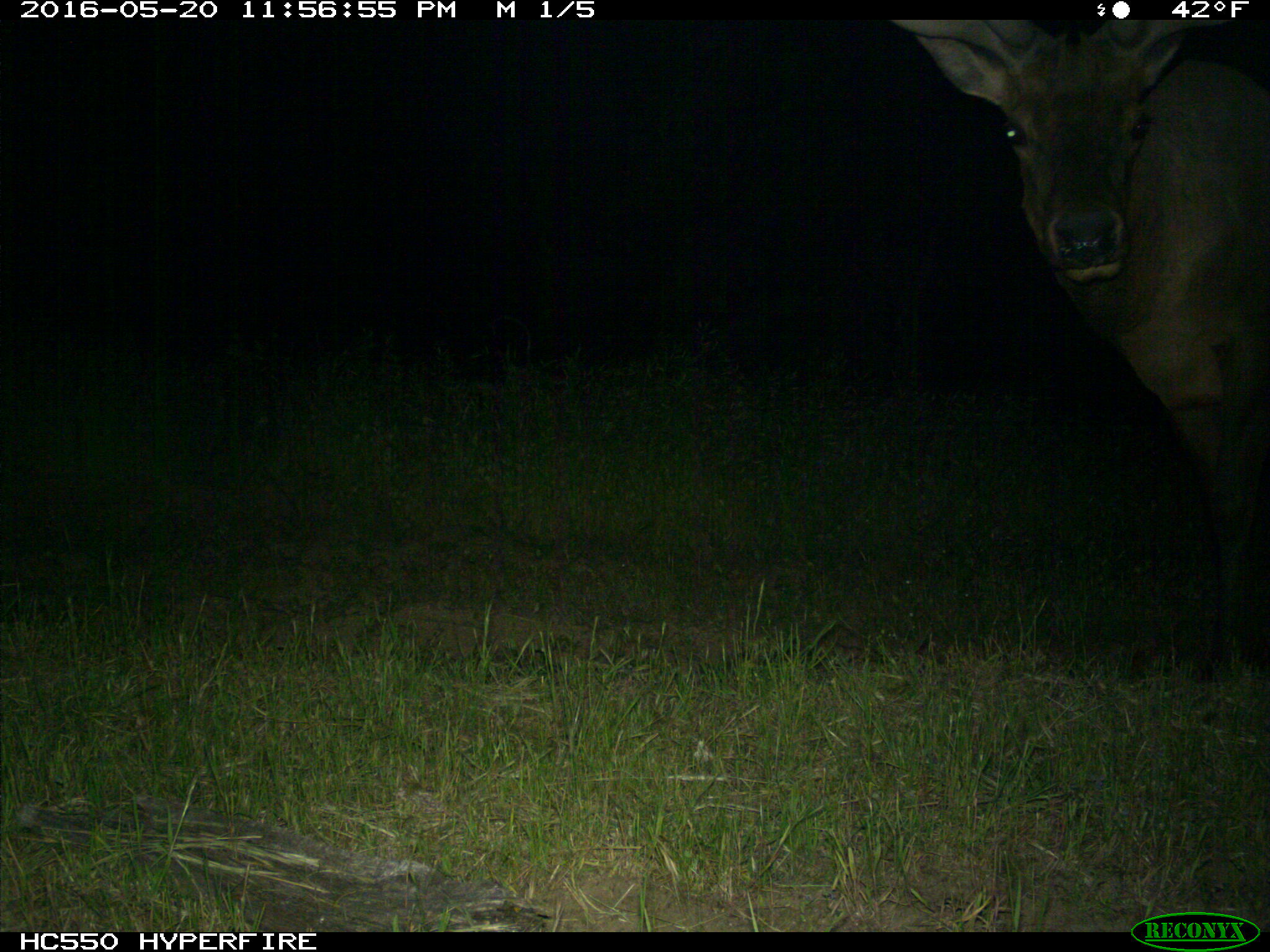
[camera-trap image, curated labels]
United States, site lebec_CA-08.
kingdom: Animalia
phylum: Chordata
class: Mammalia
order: Artiodactyla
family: Cervidae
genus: Cervus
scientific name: Cervus canadensis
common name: elk